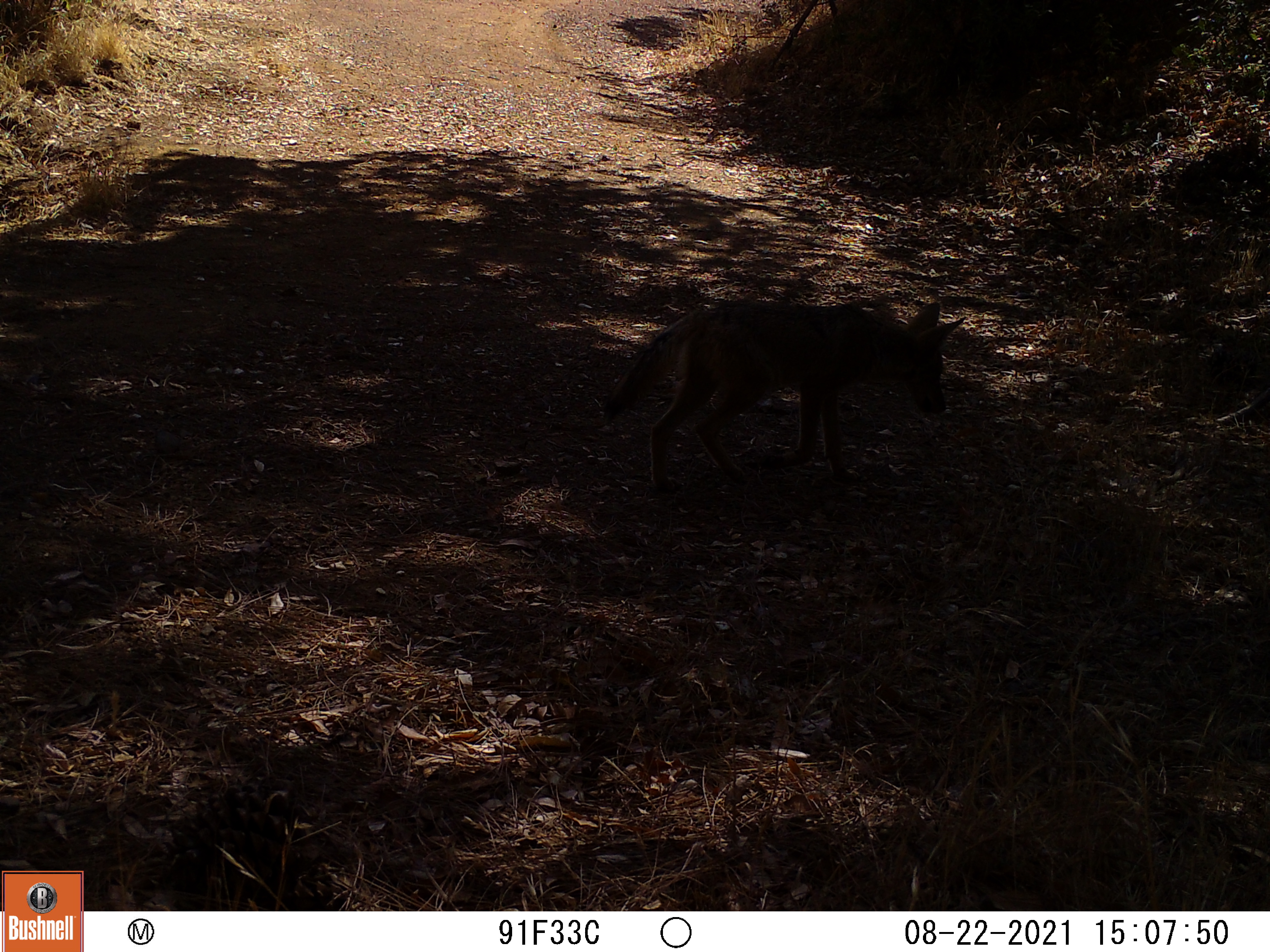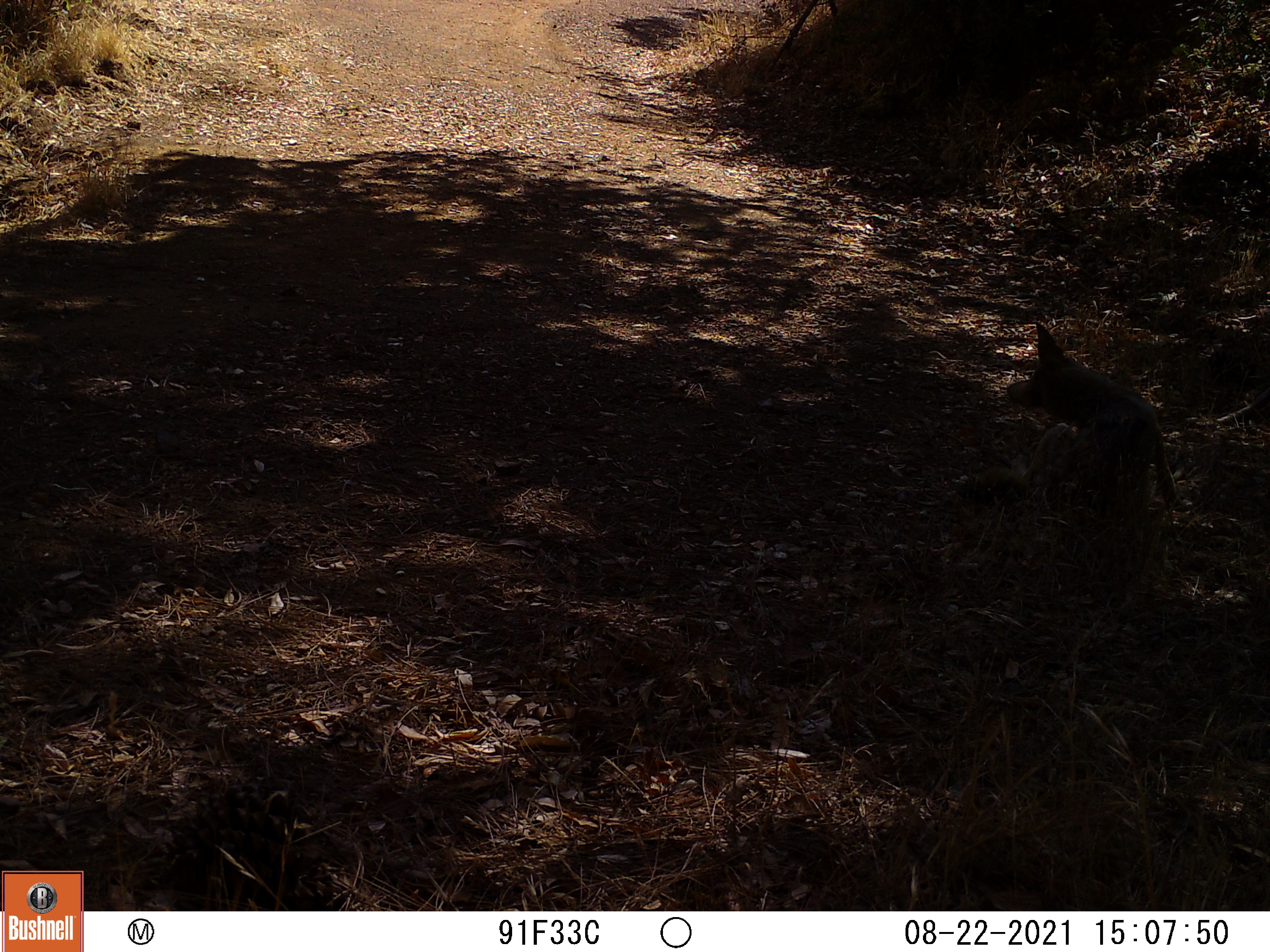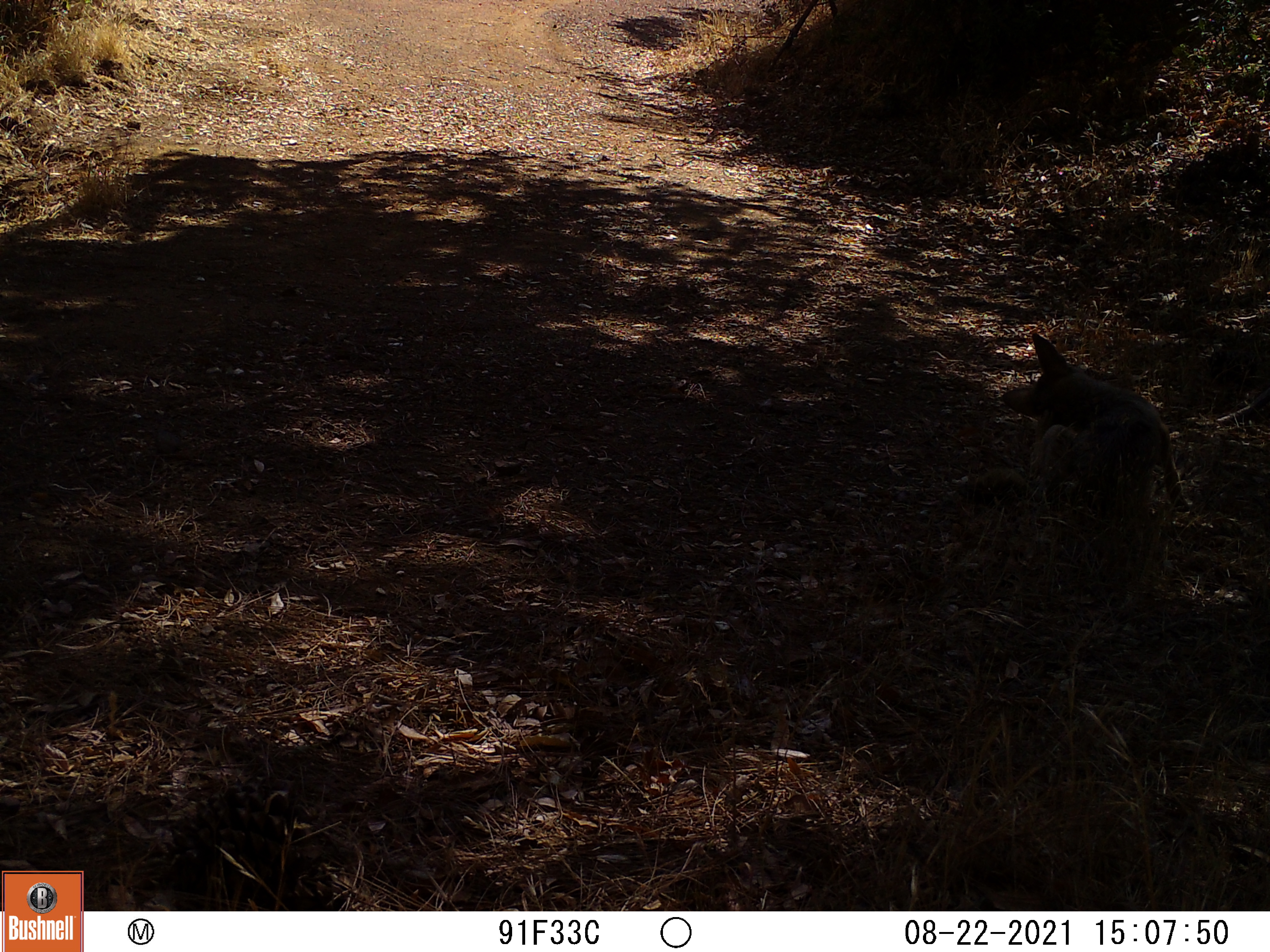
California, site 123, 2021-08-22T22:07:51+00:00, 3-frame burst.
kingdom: Animalia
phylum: Chordata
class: Mammalia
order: Carnivora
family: Canidae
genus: Canis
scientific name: Canis latrans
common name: coyote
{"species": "coyote (Canis latrans)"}